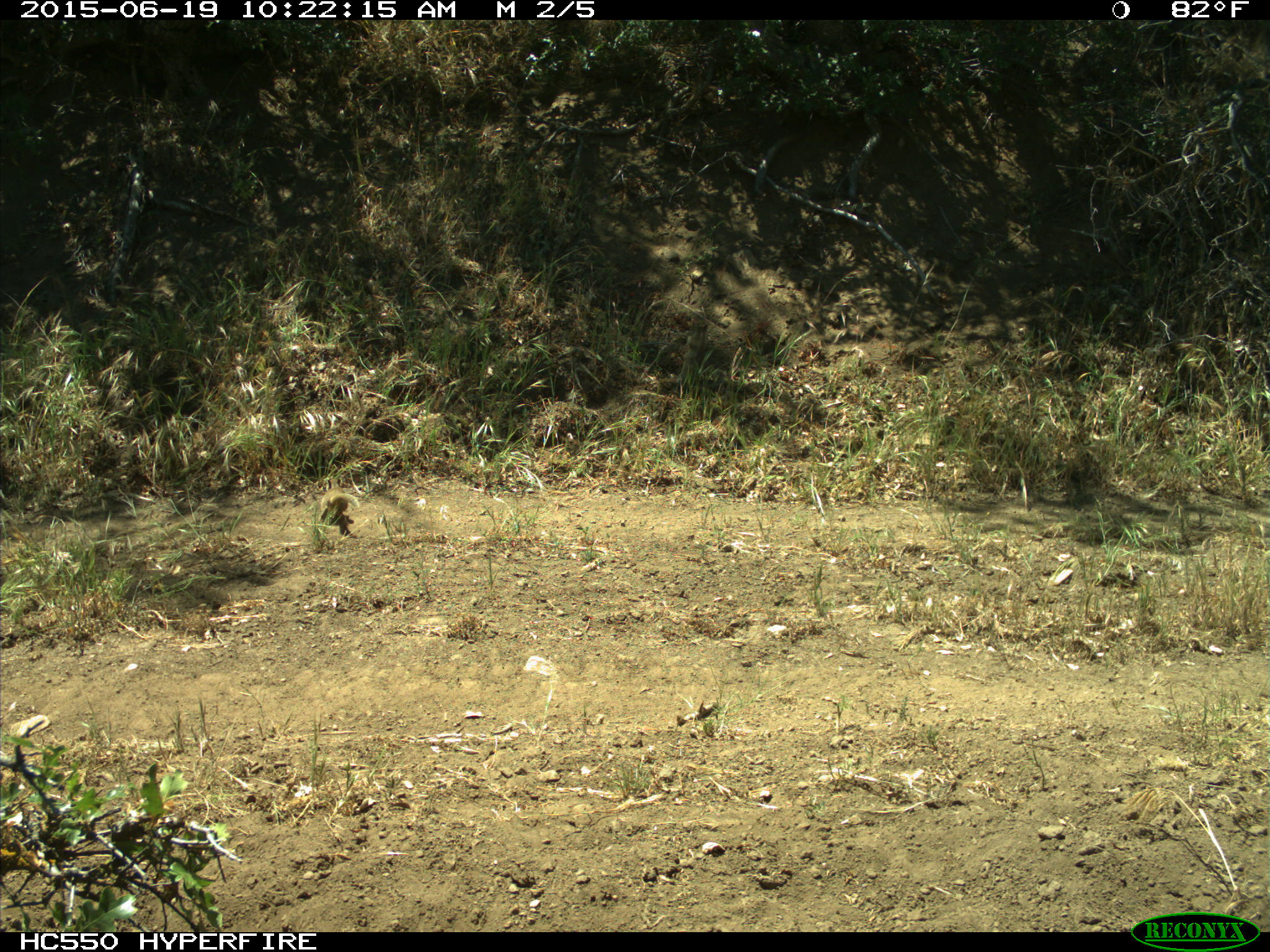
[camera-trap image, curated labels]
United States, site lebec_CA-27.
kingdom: Animalia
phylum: Chordata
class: Mammalia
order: Rodentia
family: Sciuridae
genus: Otospermophilus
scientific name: Otospermophilus beecheyi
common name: california ground squirrel